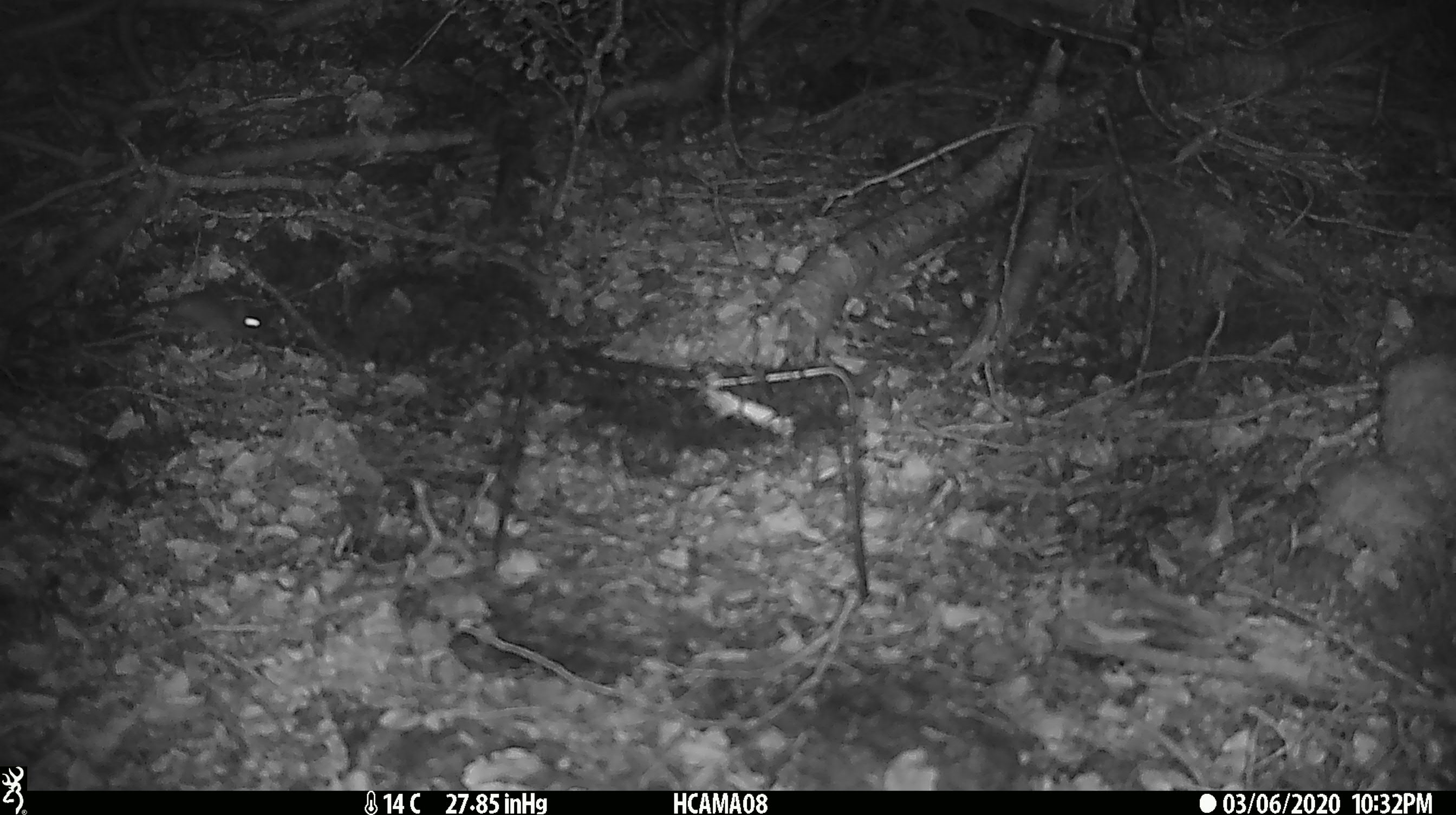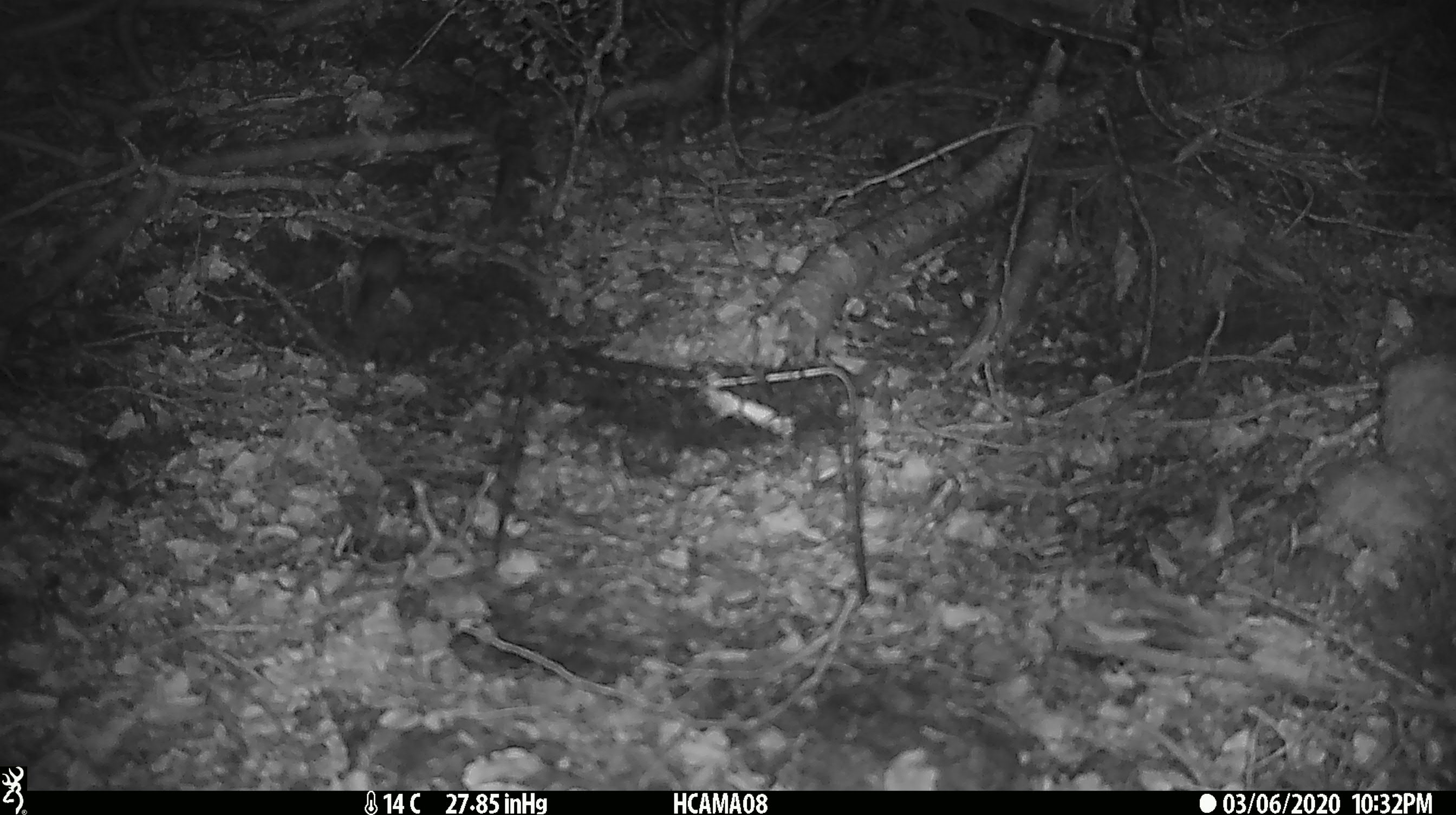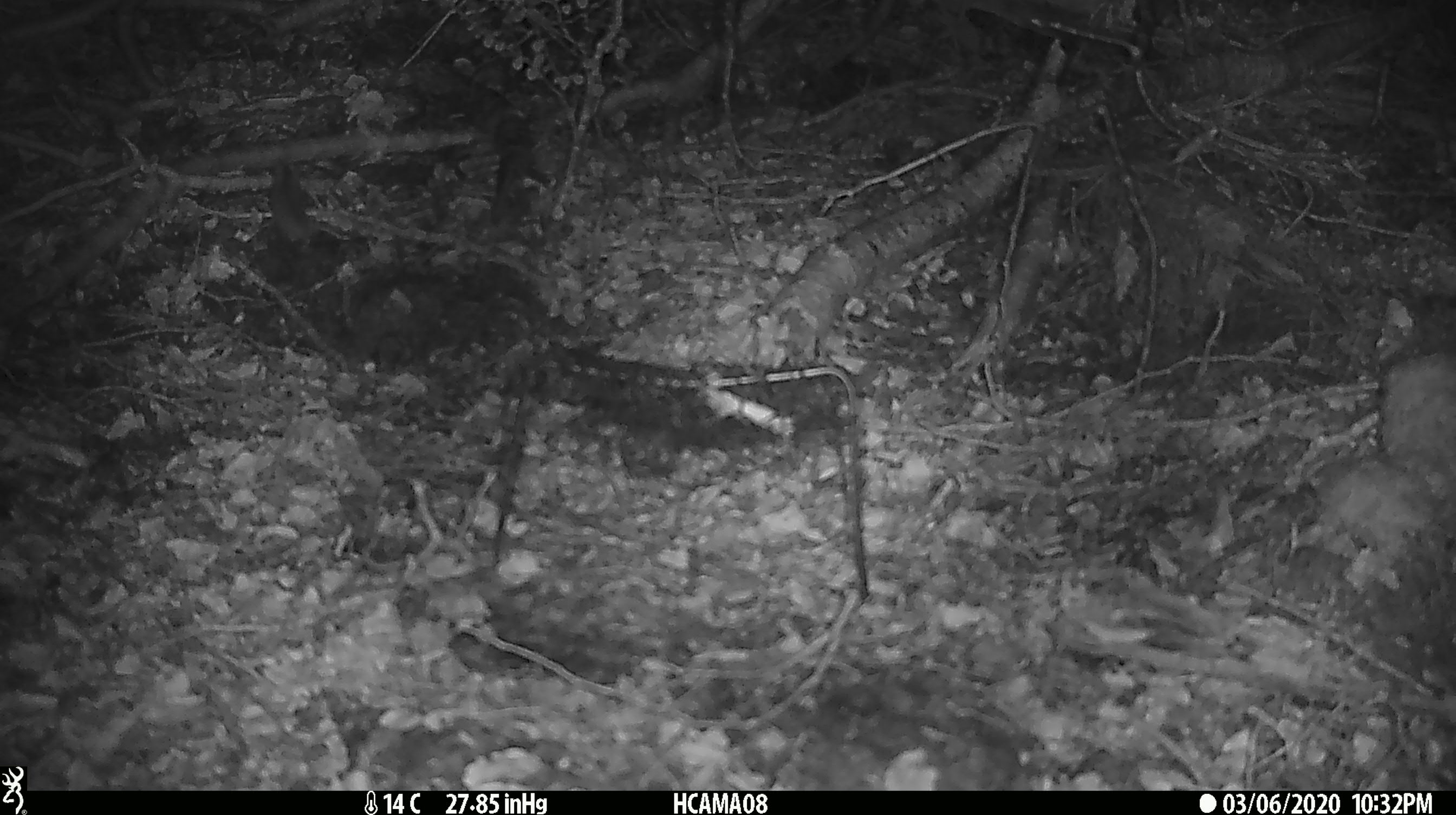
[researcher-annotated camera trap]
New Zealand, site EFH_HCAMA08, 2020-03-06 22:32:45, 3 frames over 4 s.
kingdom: Animalia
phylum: Chordata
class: Mammalia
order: Rodentia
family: Muridae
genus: Mus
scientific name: Mus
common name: mouse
Mouse (Mus).